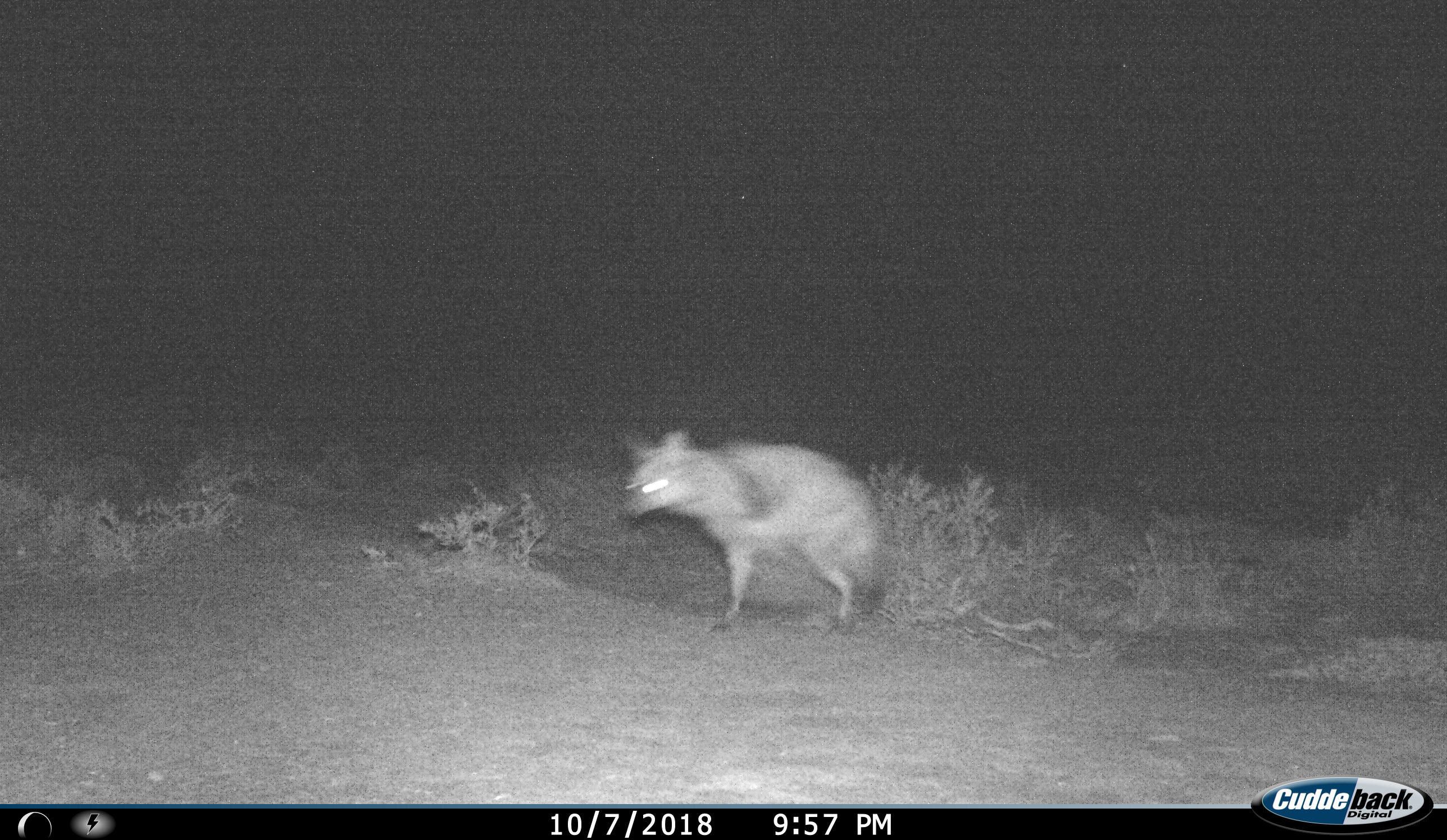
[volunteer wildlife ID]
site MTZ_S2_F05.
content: unidentified animal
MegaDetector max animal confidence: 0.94